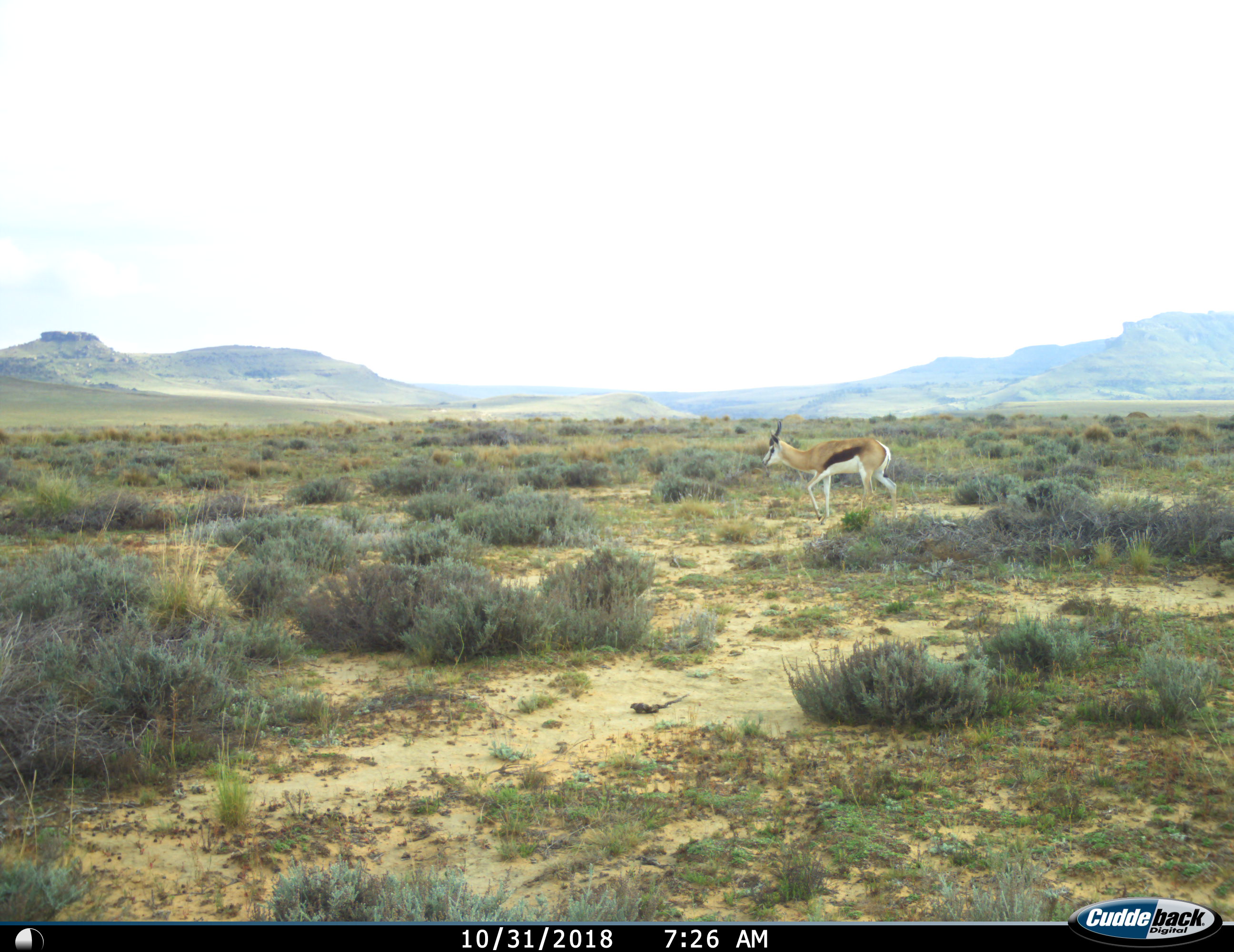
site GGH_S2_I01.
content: unidentified animal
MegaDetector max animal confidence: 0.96